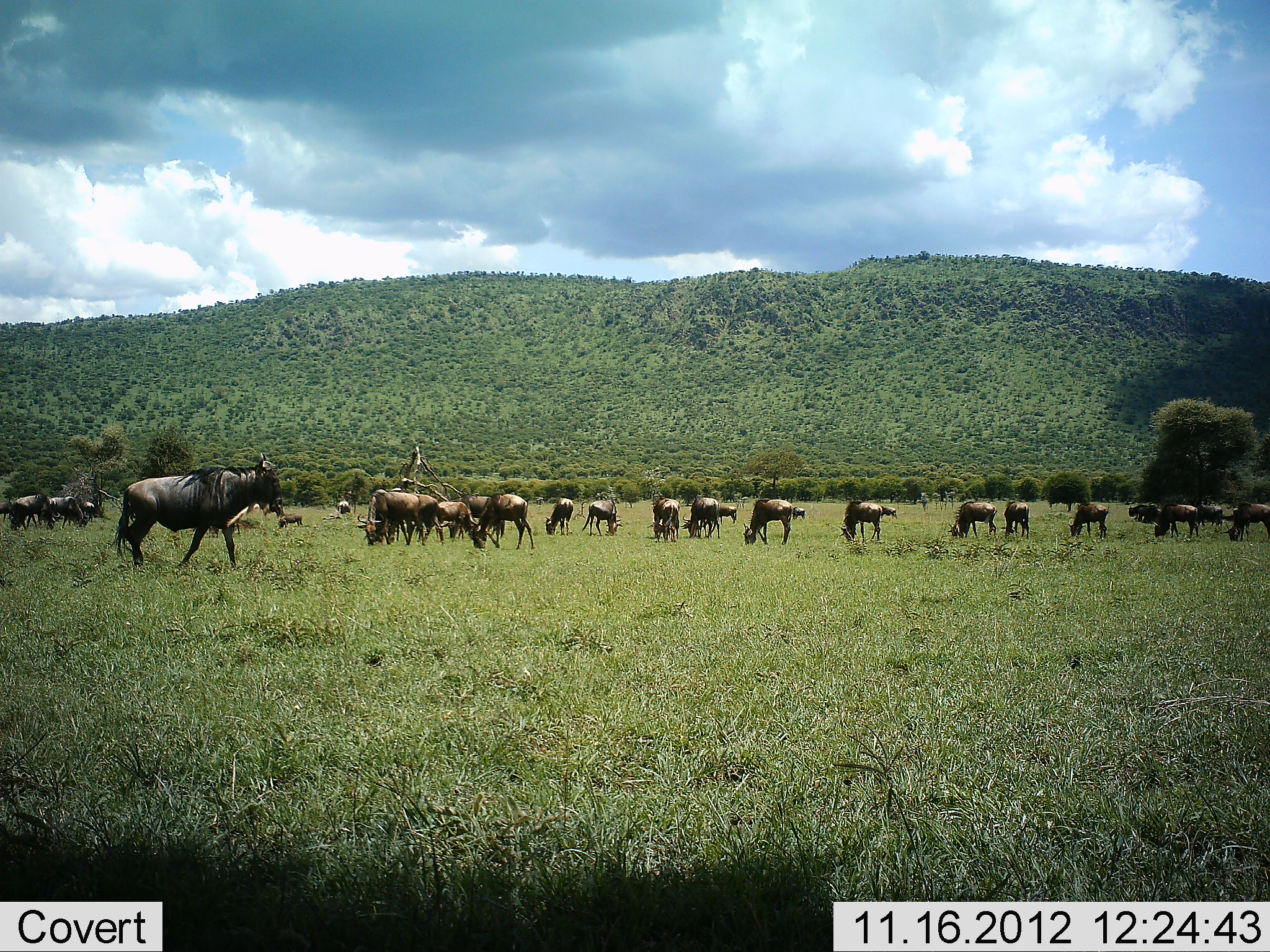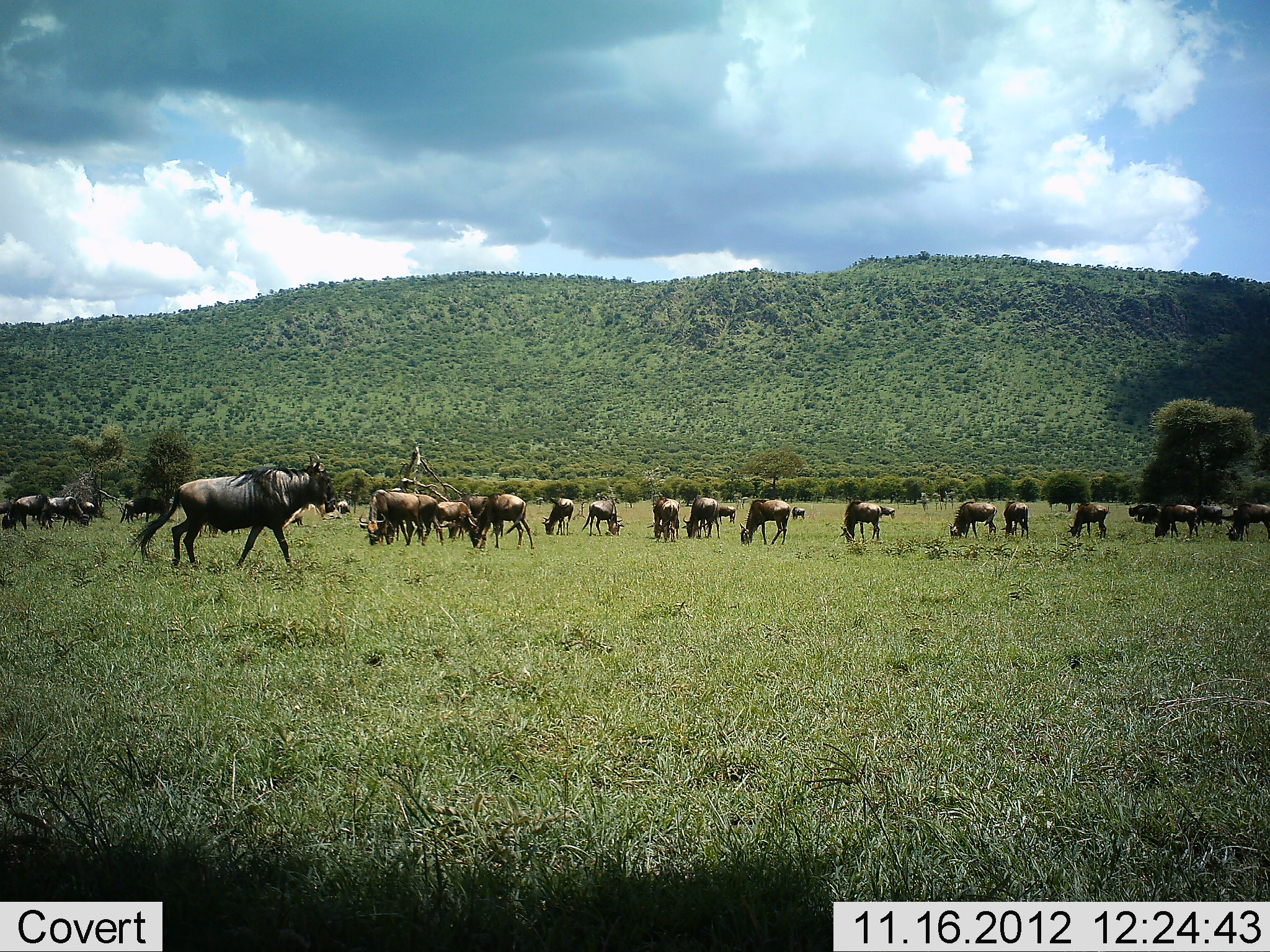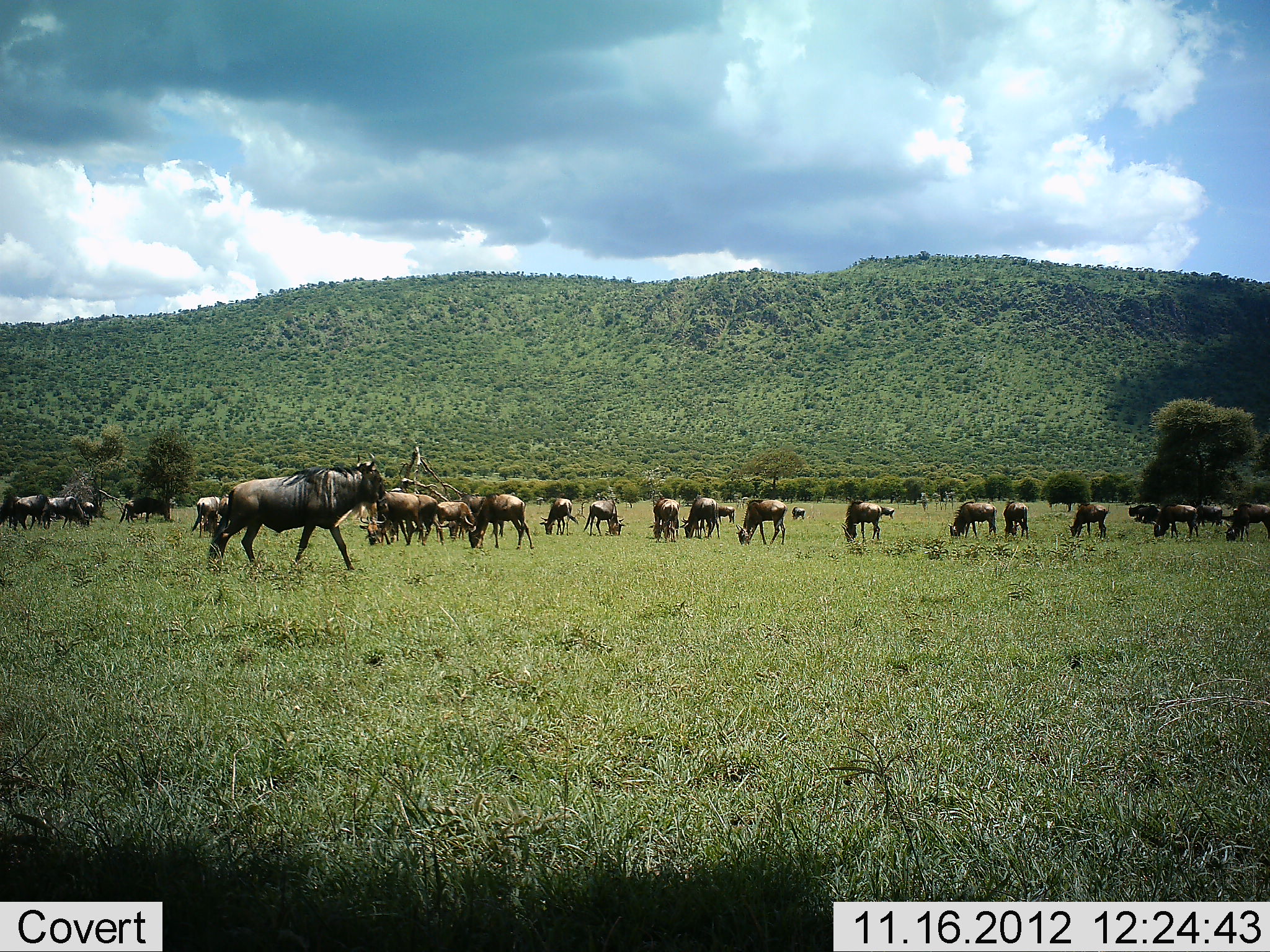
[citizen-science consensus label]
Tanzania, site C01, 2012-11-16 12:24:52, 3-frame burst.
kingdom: Animalia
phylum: Chordata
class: Mammalia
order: Artiodactyla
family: Bovidae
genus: Connochaetes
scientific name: Connochaetes taurinus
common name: blue wildebeest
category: wildebeest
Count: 11-50.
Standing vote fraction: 40%.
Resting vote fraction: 0%.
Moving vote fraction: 40%.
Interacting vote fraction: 10%.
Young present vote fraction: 0%.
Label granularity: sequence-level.